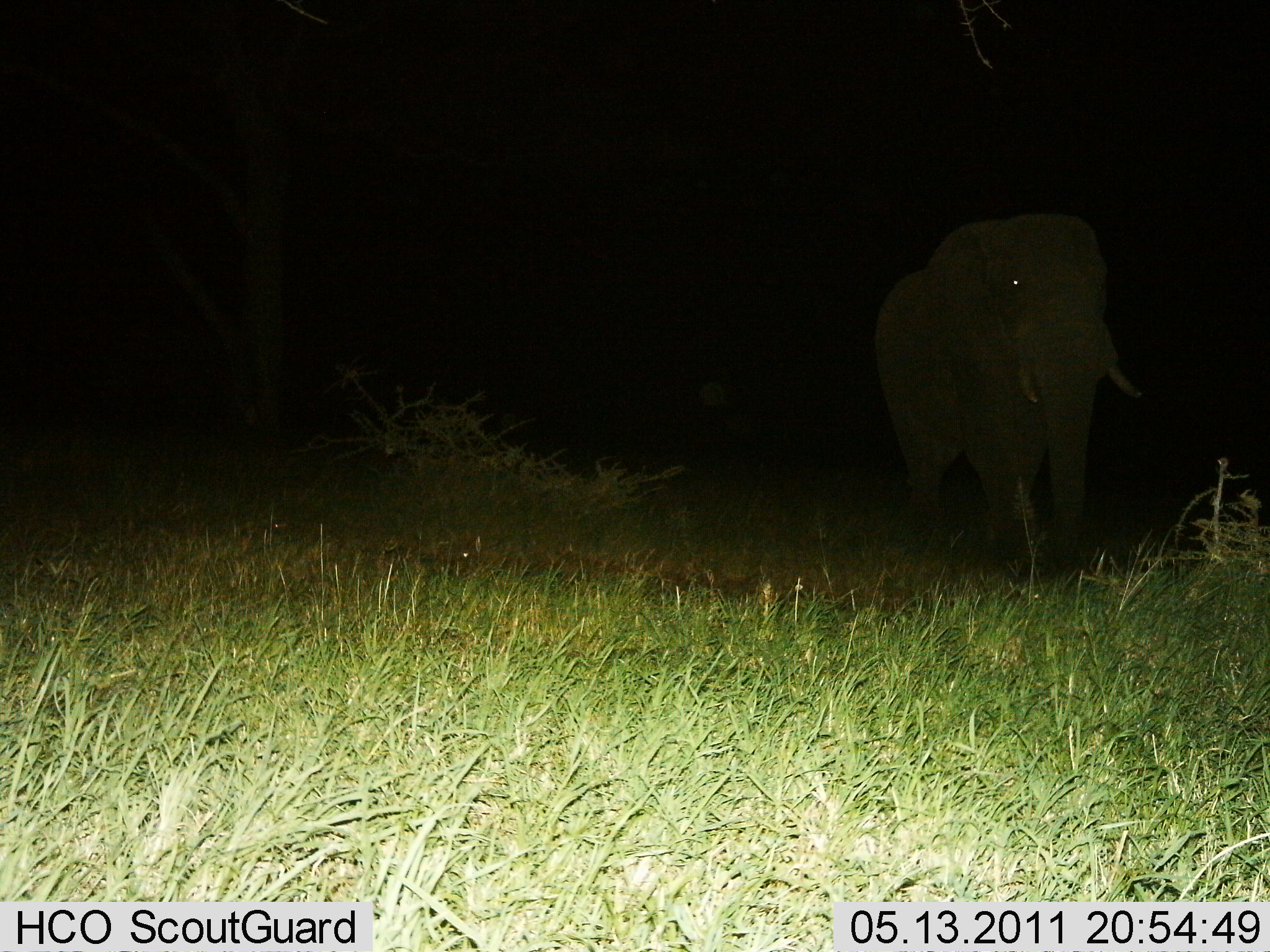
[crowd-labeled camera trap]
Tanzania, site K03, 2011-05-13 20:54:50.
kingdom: Animalia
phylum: Chordata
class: Mammalia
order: Proboscidea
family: Elephantidae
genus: Loxodonta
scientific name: Loxodonta africana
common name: african bush elephant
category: elephant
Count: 1.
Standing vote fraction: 36%.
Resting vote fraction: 0%.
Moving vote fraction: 64%.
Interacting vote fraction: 0%.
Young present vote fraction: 0%.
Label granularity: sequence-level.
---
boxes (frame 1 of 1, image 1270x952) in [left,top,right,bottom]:
animal: [873,209,1143,559]